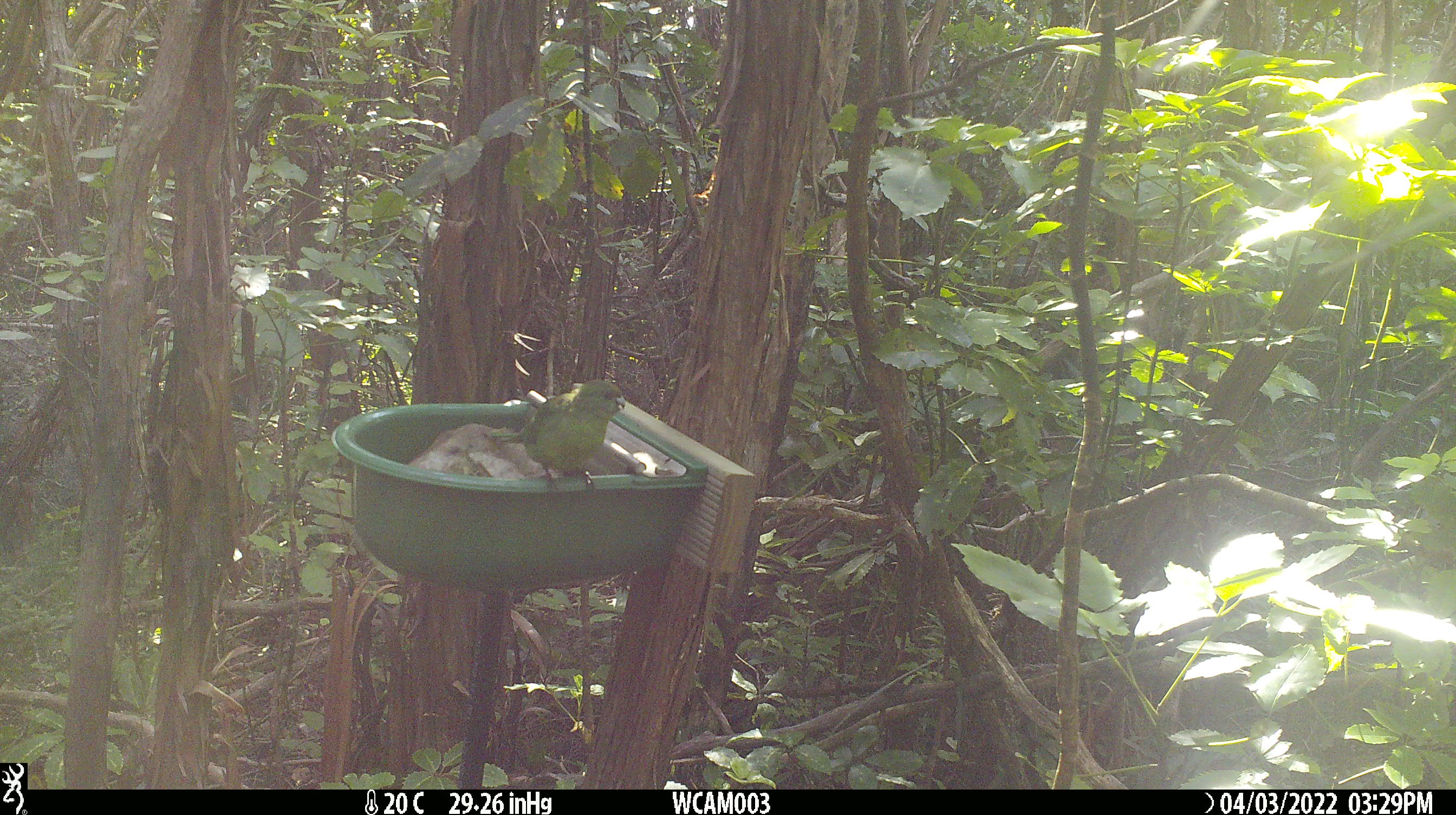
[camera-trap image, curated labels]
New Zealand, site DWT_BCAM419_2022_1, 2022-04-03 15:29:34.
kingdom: Animalia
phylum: Chordata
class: Aves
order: Psittaciformes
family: Psittaculidae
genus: Cyanoramphus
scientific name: Cyanoramphus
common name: parakeet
Parakeet (Cyanoramphus).